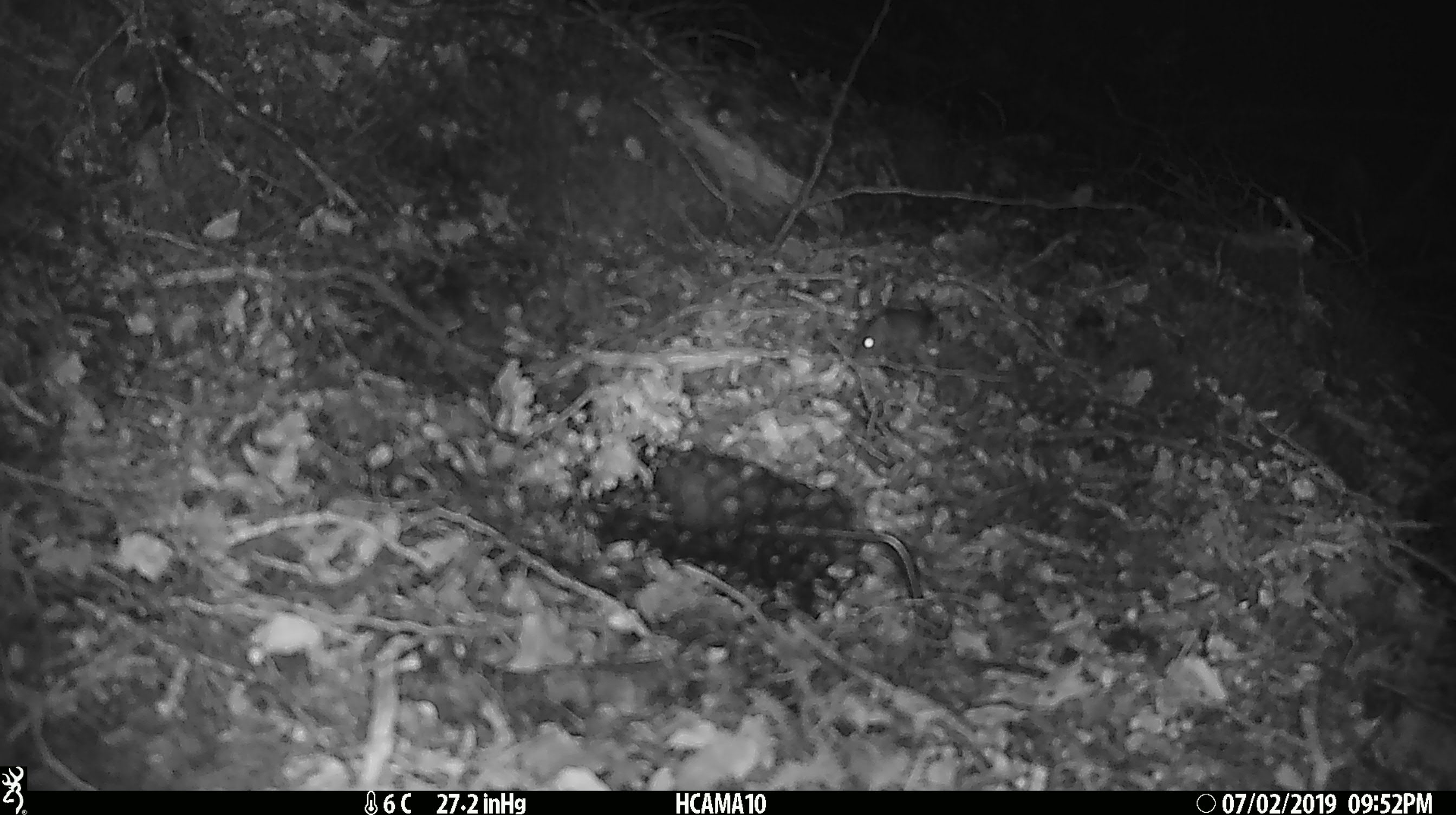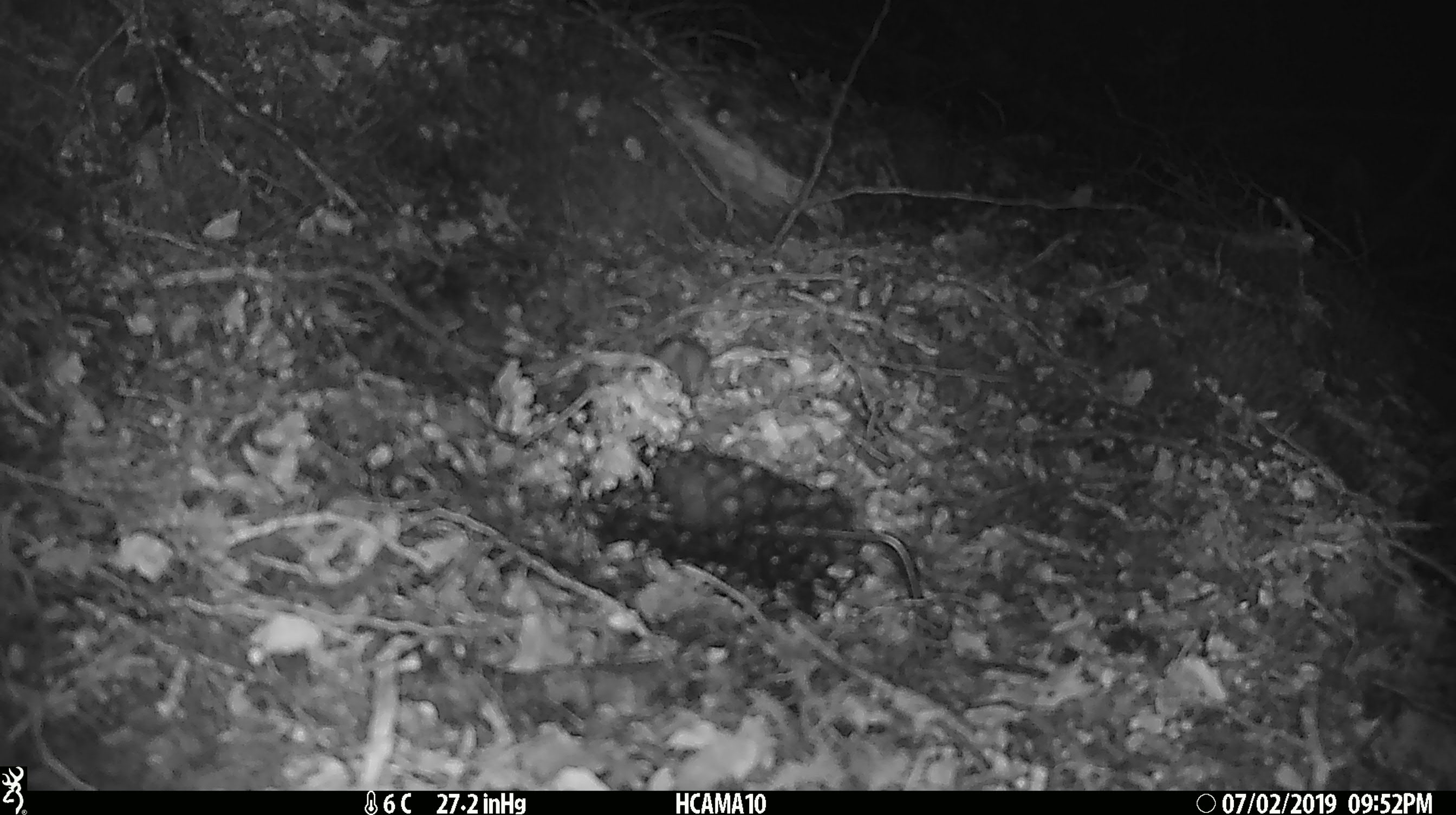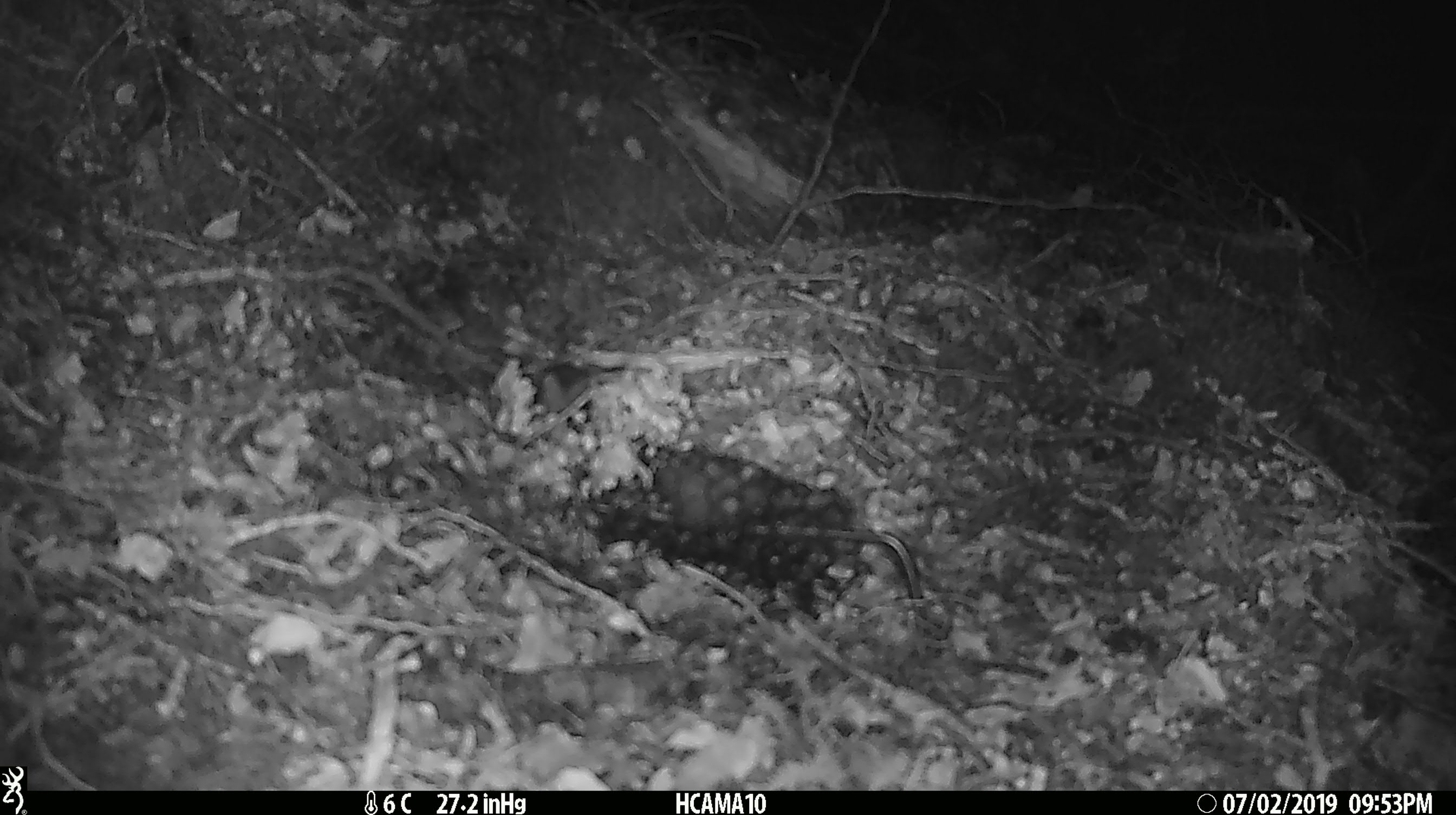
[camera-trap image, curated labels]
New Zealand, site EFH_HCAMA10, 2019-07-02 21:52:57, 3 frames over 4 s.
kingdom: Animalia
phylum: Chordata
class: Mammalia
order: Rodentia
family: Muridae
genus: Mus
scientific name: Mus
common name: mouse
Mouse (Mus).